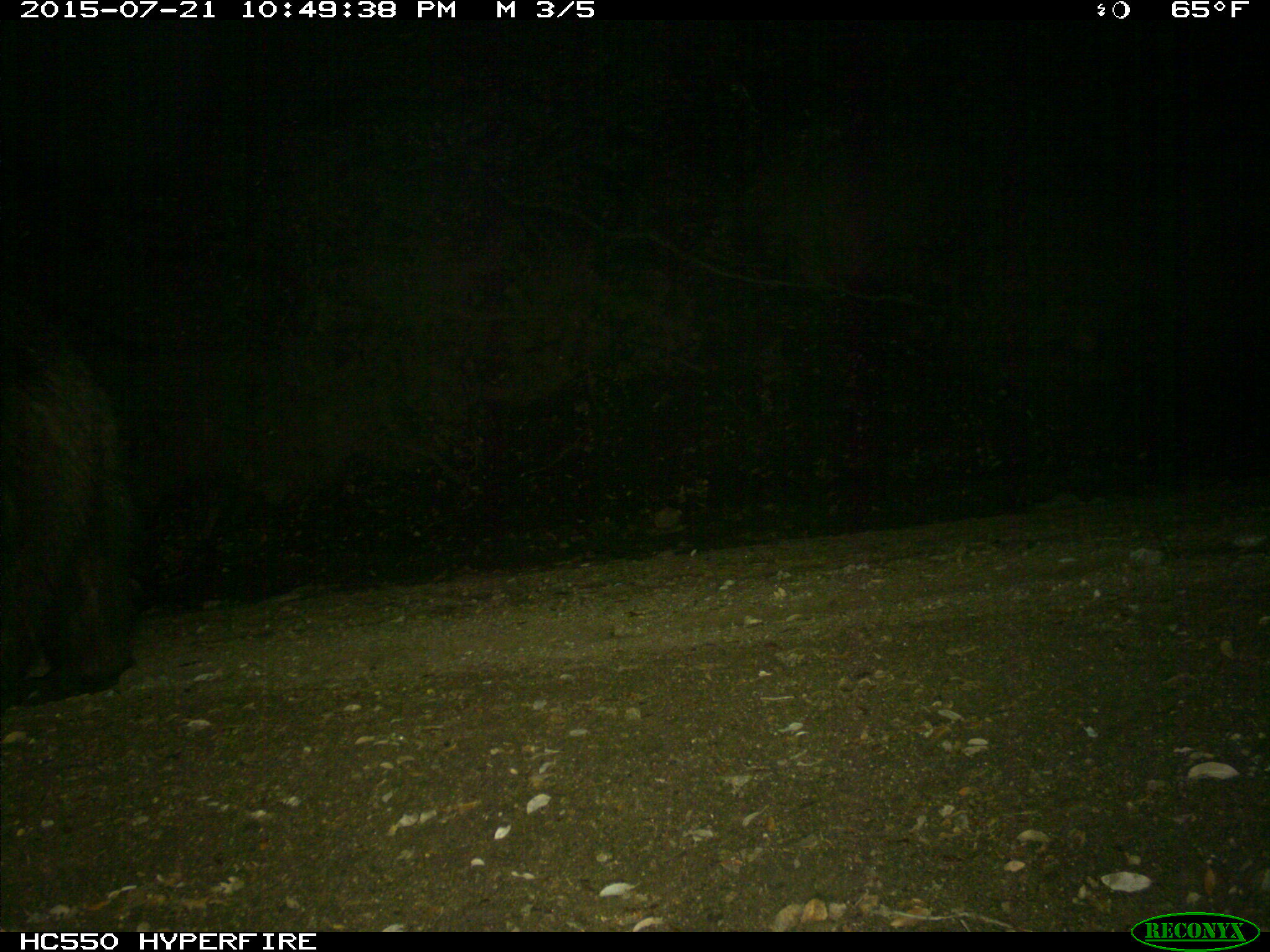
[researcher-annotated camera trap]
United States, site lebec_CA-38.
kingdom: Animalia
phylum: Chordata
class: Mammalia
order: Carnivora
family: Ursidae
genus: Ursus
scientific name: Ursus americanus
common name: american black bear